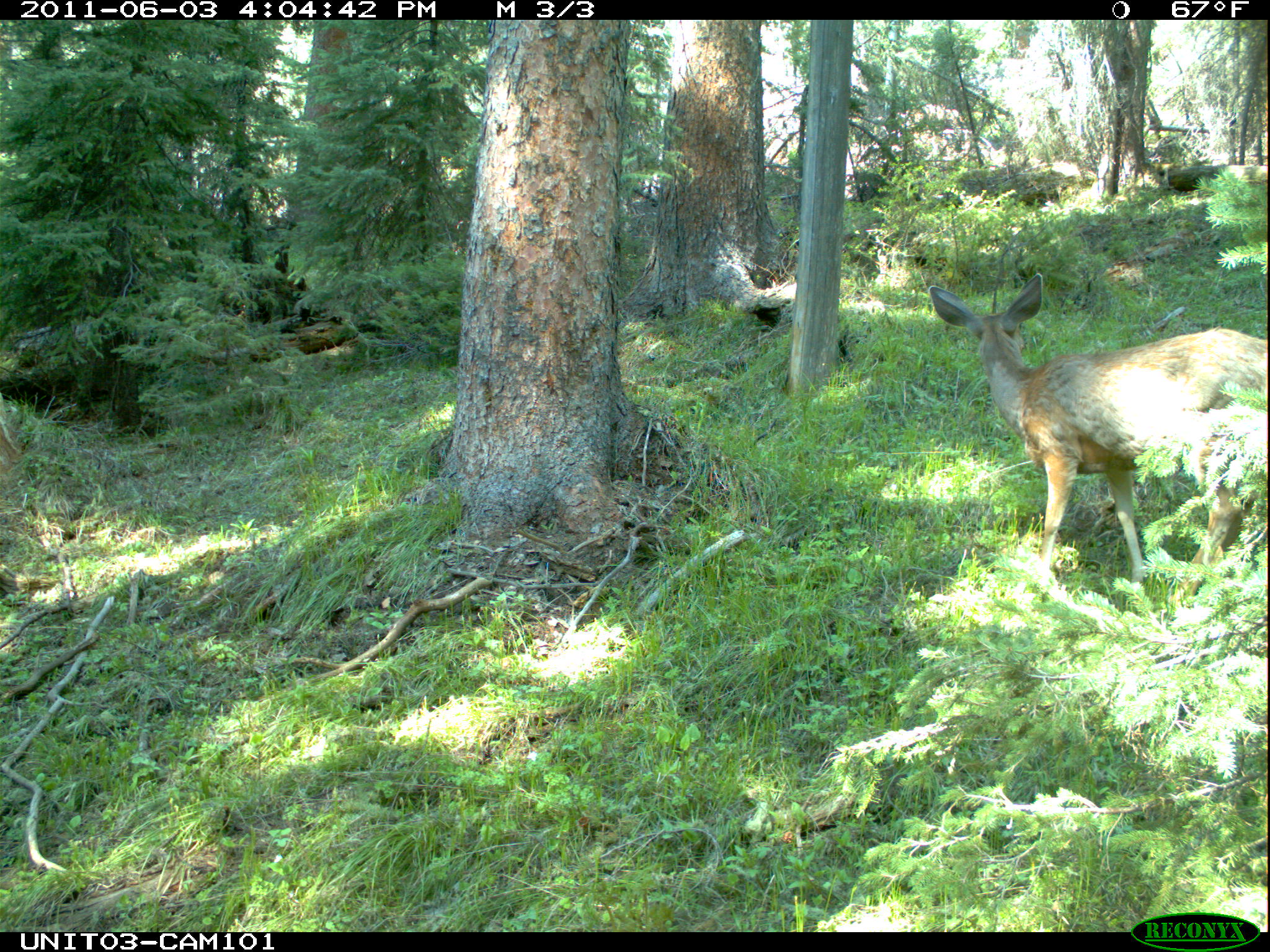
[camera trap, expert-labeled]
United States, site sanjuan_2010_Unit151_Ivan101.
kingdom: Animalia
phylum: Chordata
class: Mammalia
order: Artiodactyla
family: Cervidae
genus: Odocoileus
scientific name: Odocoileus hemionus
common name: mule deer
Odocoileus hemionus (mule deer).